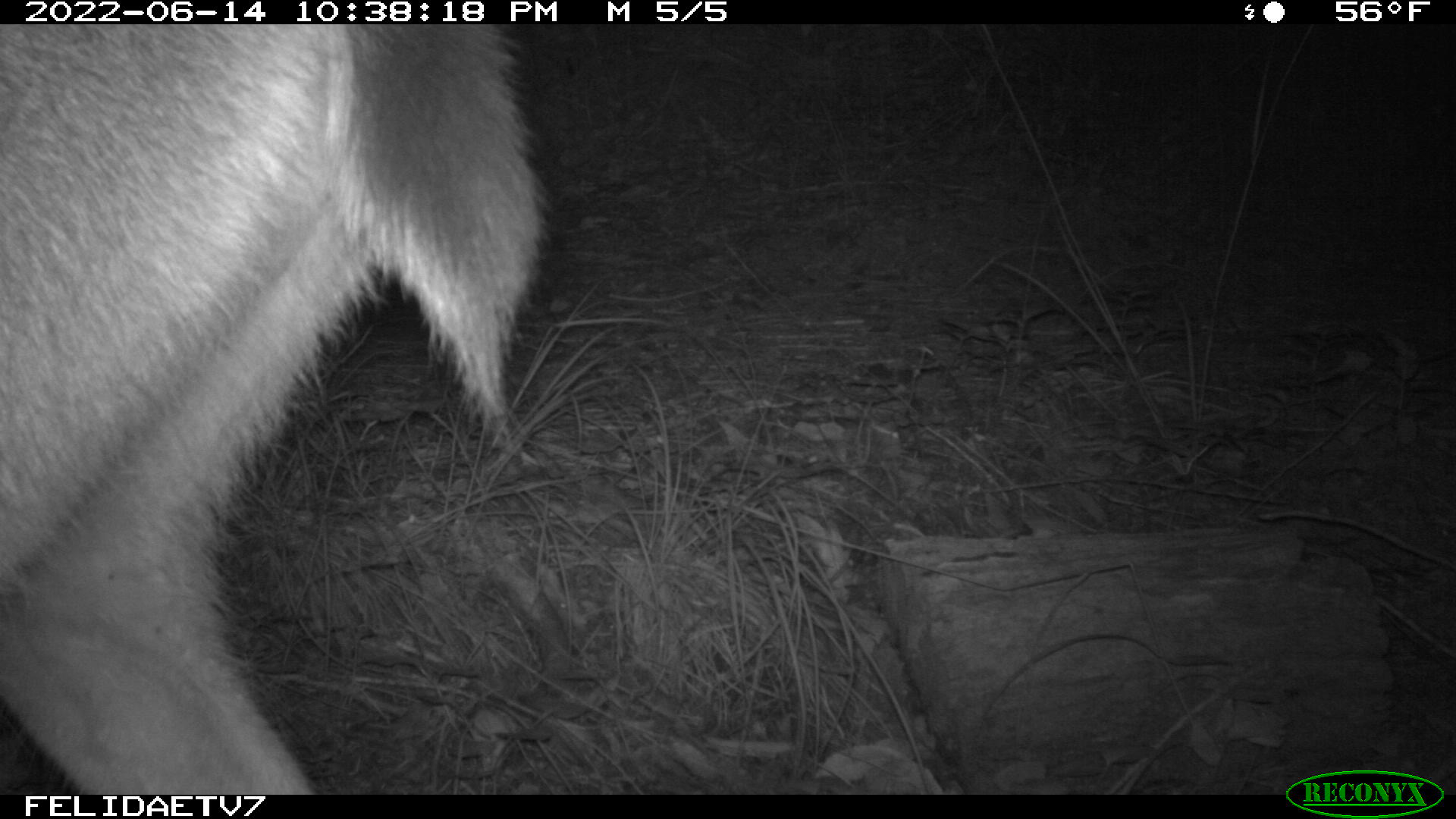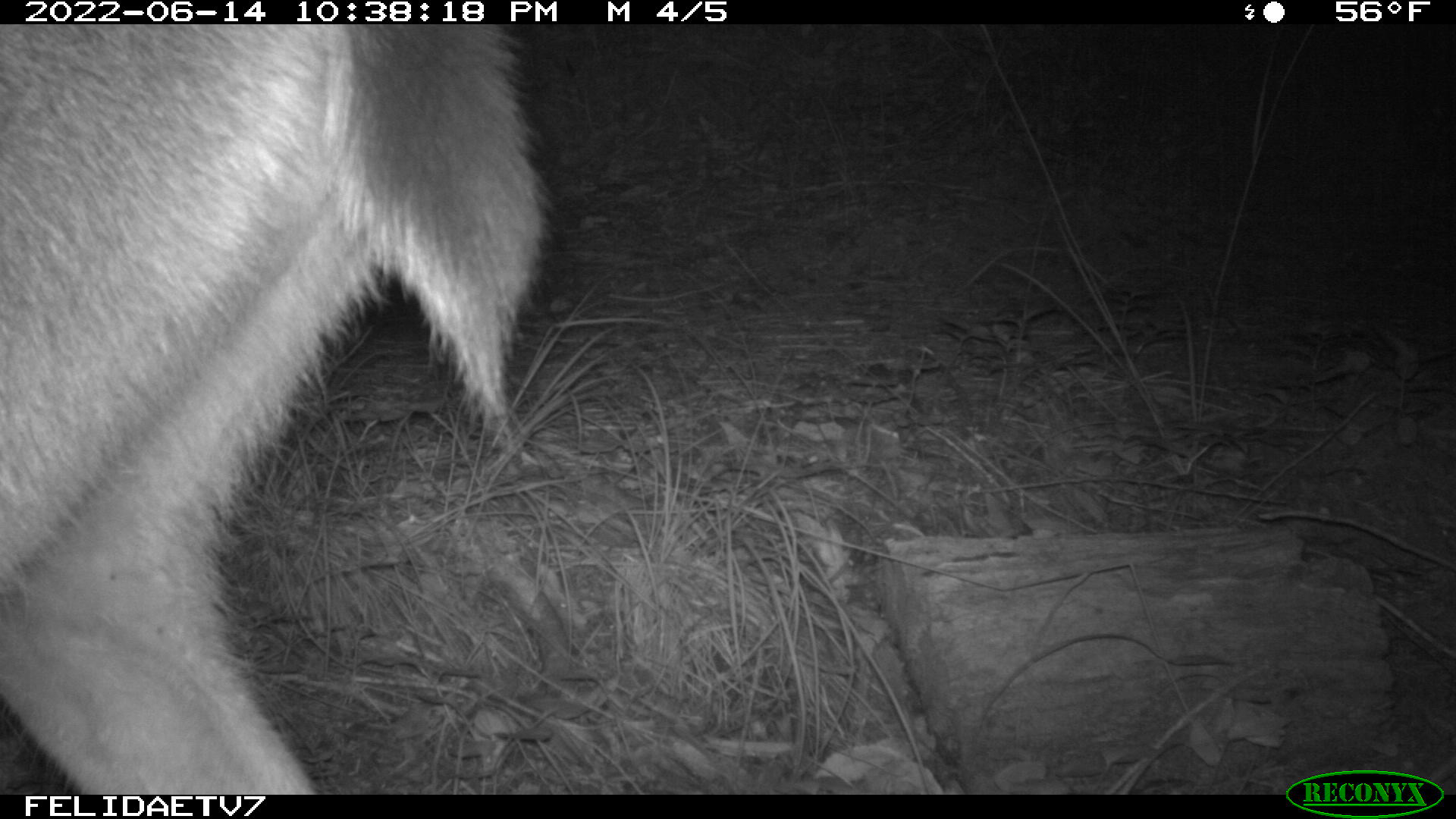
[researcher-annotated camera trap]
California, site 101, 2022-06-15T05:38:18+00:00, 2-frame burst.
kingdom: Animalia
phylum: Chordata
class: Mammalia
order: Artiodactyla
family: Cervidae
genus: Odocoileus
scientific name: Odocoileus hemionus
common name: mule deer